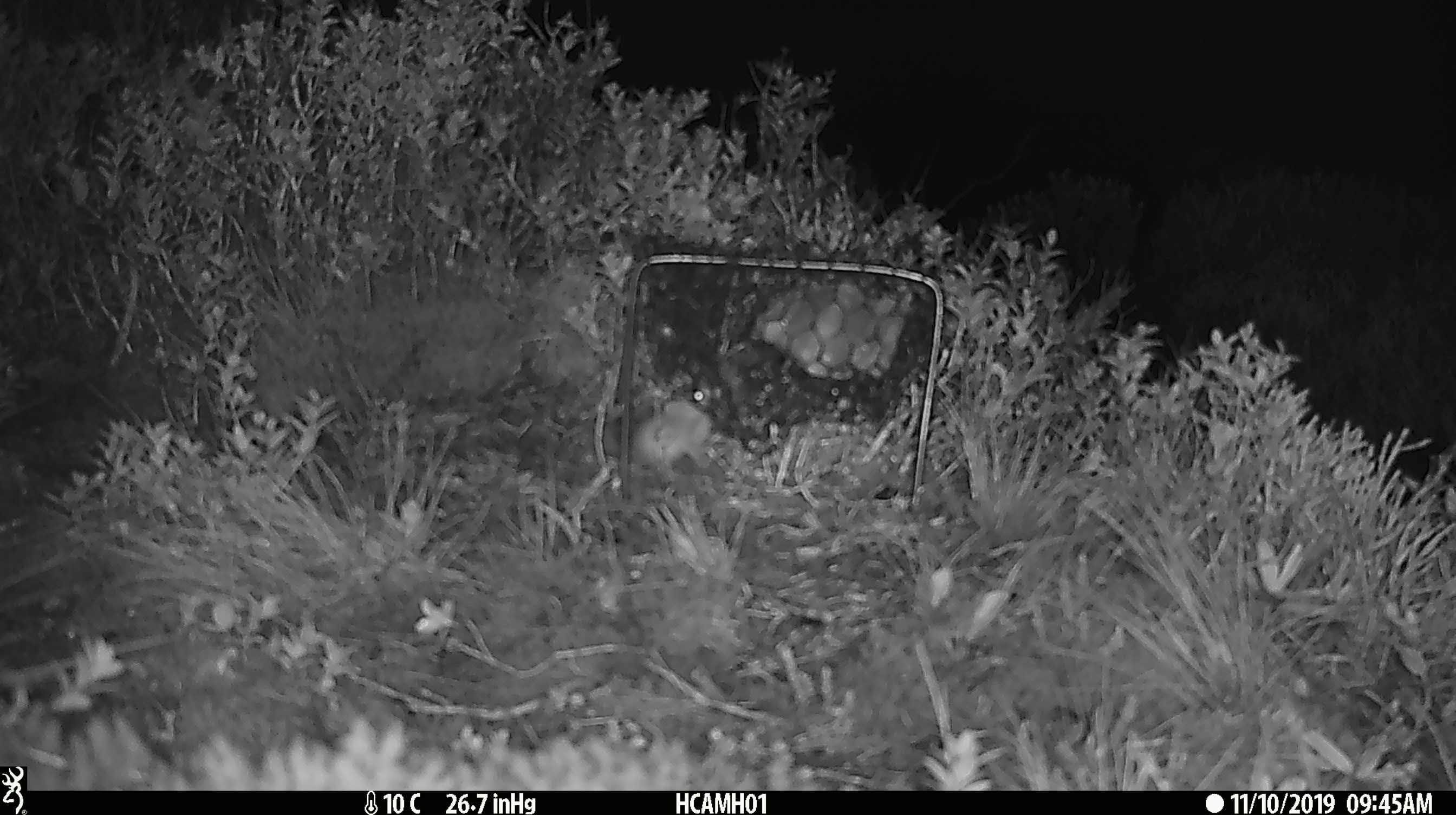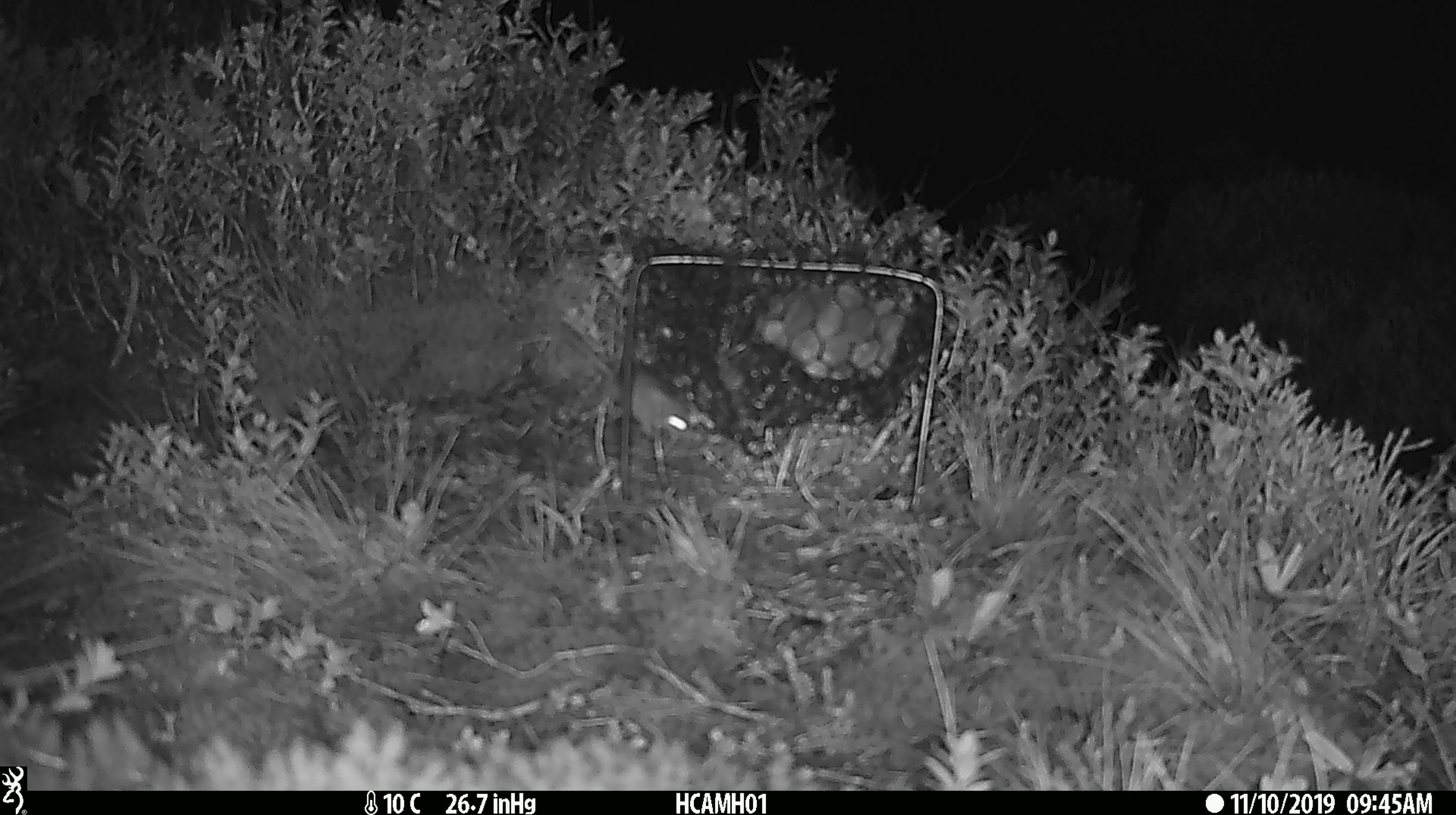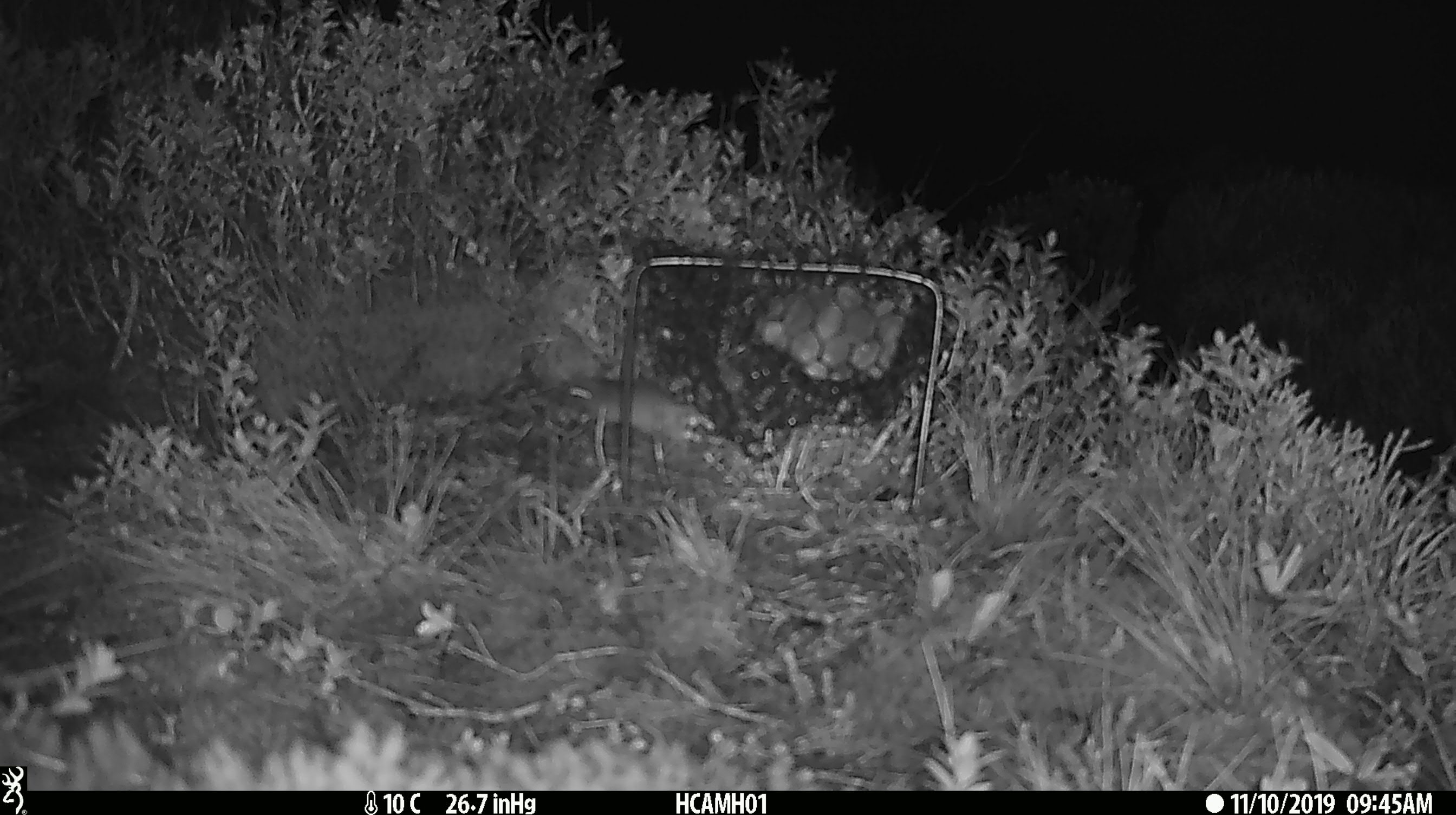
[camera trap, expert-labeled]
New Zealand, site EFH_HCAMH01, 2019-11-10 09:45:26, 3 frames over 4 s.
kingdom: Animalia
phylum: Chordata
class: Mammalia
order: Rodentia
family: Muridae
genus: Mus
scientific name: Mus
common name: mouse